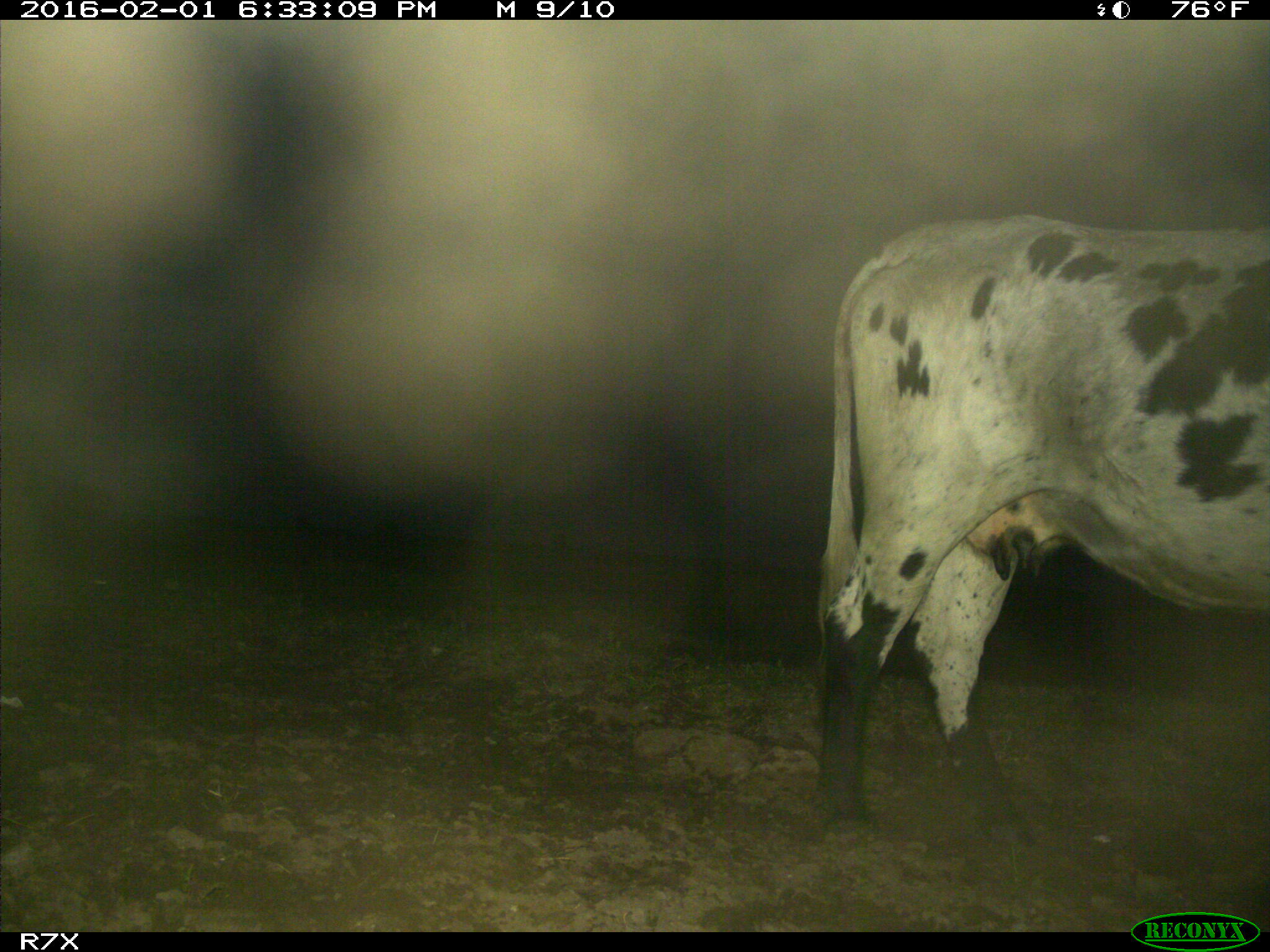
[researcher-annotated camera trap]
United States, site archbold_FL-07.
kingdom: Animalia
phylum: Chordata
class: Mammalia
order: Artiodactyla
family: Bovidae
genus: Bos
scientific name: Bos taurus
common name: domestic cow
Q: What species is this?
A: Bos taurus (domestic cow).